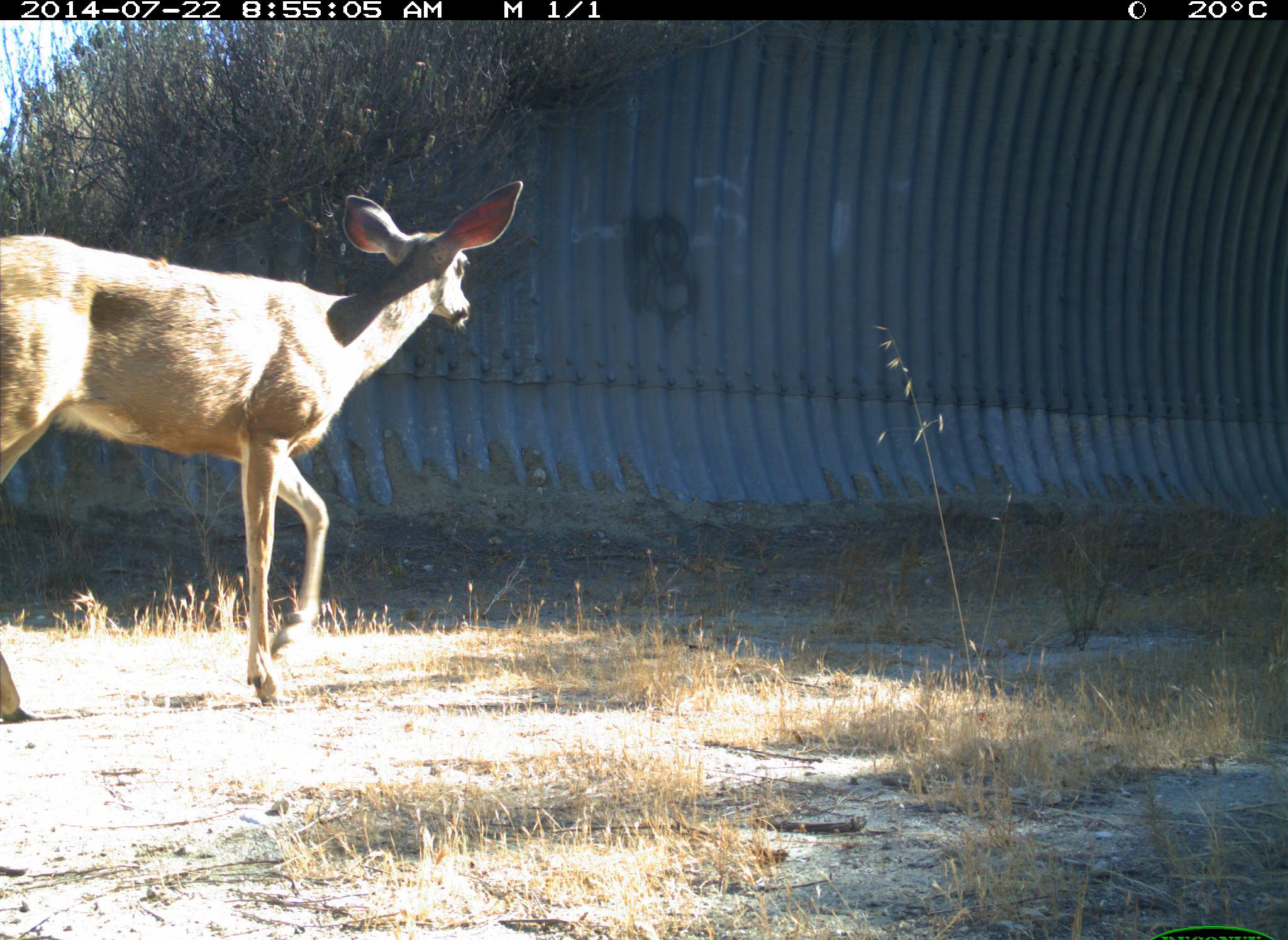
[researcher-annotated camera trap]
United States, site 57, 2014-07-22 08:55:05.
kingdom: Animalia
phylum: Chordata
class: Mammalia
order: Artiodactyla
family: Cervidae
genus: Odocoileus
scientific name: Odocoileus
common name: deer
Deer (Odocoileus).